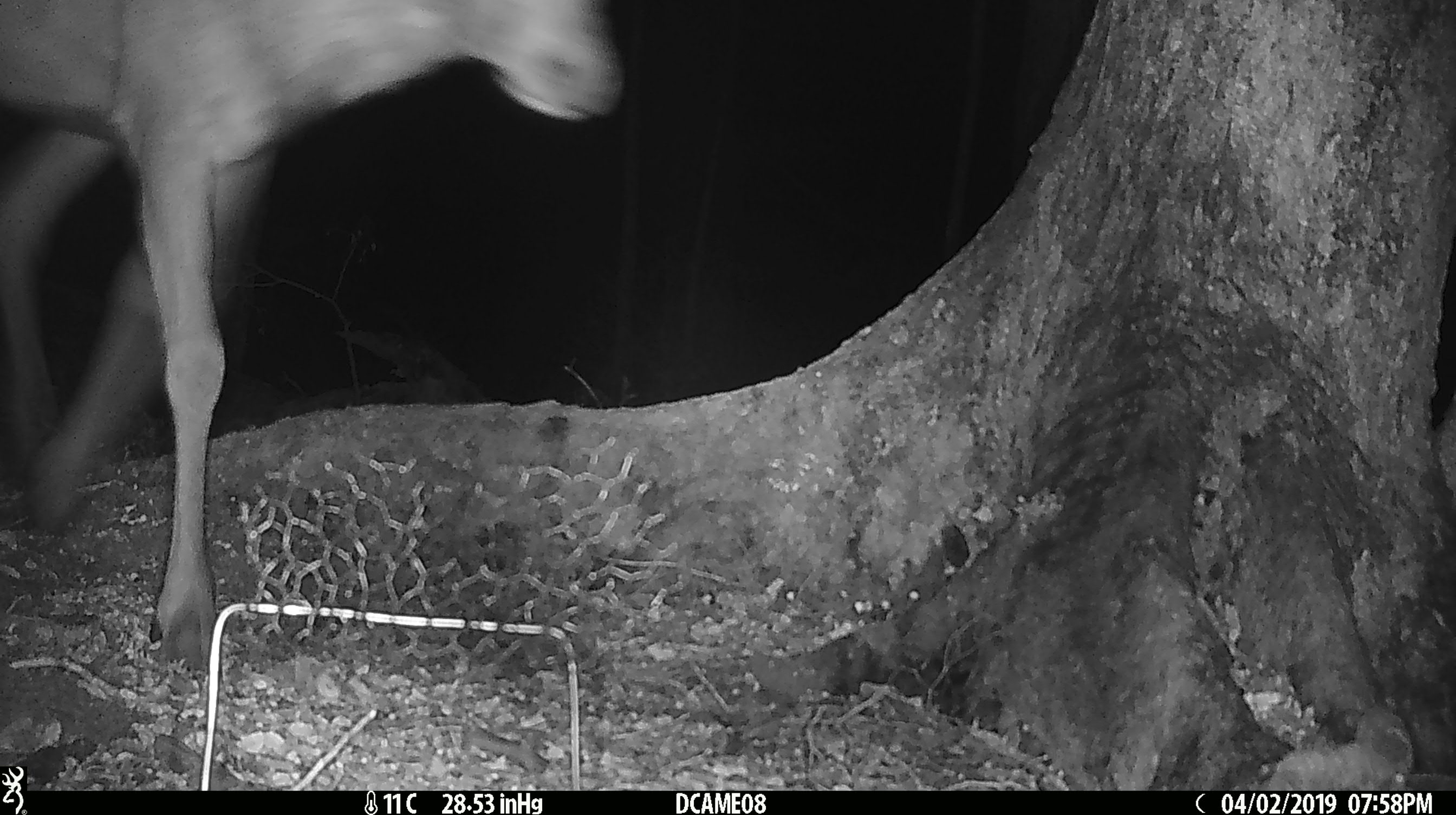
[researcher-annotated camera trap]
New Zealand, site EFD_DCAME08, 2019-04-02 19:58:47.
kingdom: Animalia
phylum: Chordata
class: Mammalia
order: Artiodactyla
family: Cervidae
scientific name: Cervidae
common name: deer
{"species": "deer (Cervidae)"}